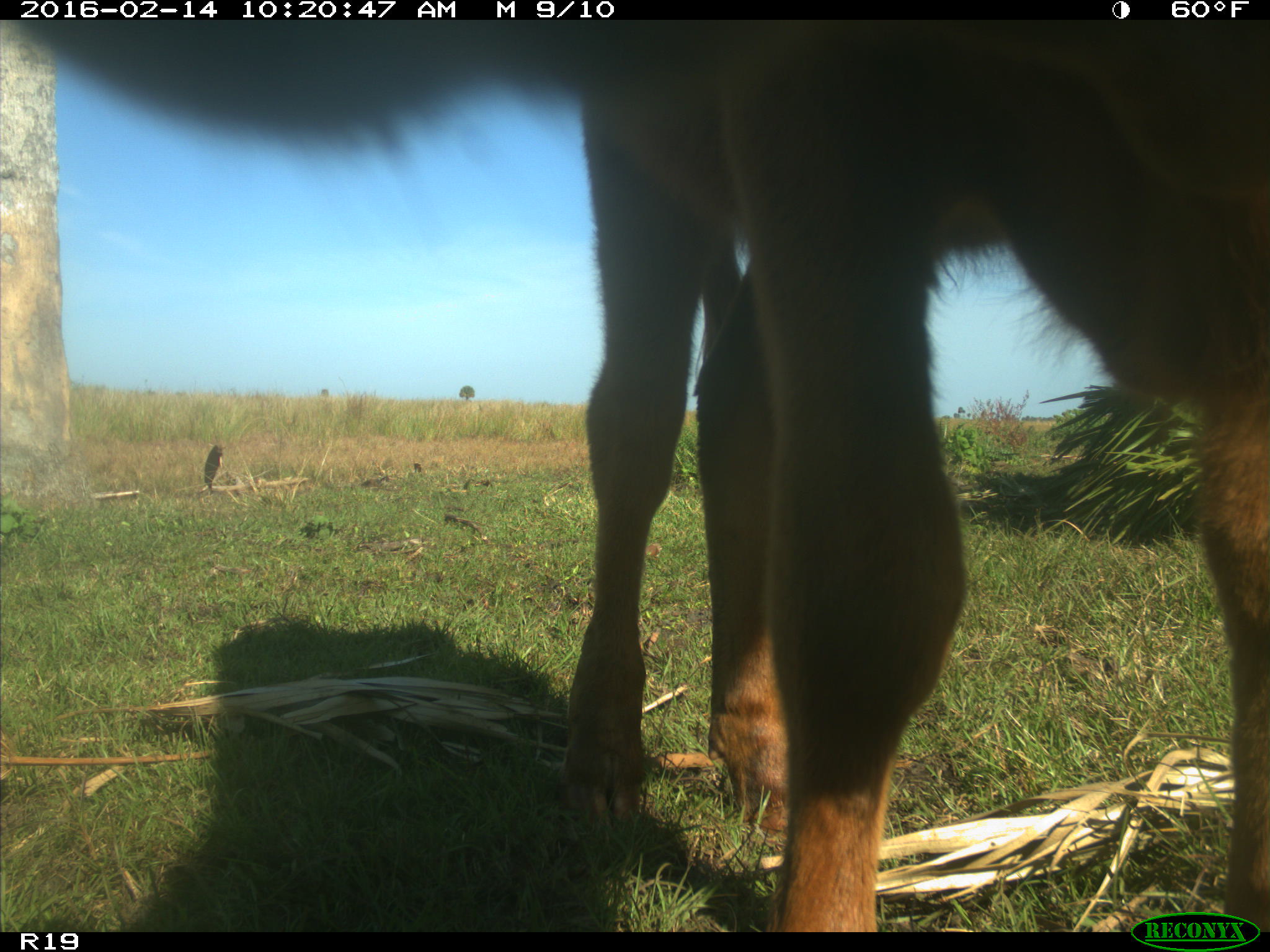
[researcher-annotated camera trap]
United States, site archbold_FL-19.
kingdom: Animalia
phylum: Chordata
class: Mammalia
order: Artiodactyla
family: Bovidae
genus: Bos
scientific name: Bos taurus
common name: domestic cow